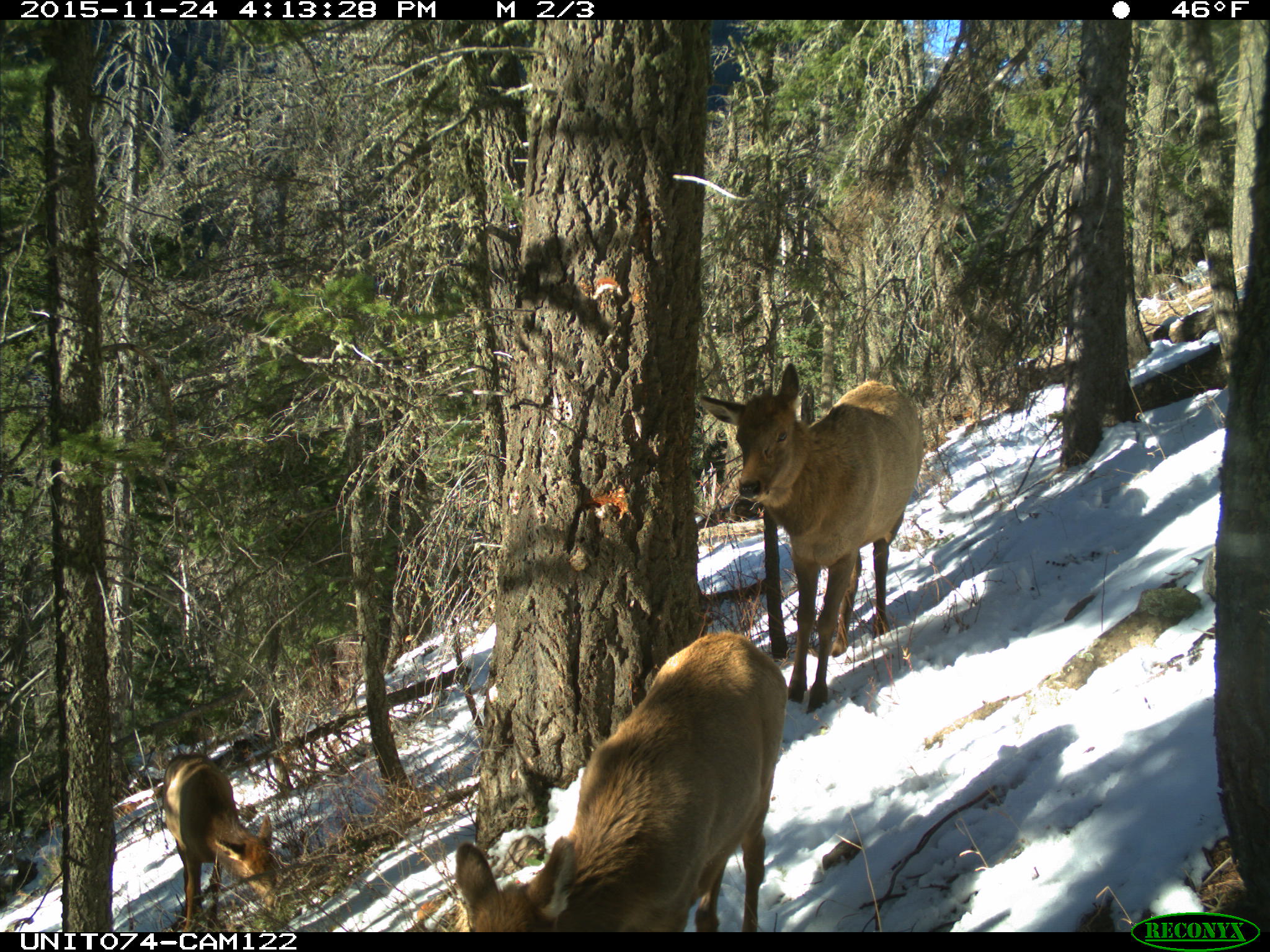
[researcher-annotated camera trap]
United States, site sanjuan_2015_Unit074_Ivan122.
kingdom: Animalia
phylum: Chordata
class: Mammalia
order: Artiodactyla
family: Cervidae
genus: Cervus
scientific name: Cervus elaphus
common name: red deer